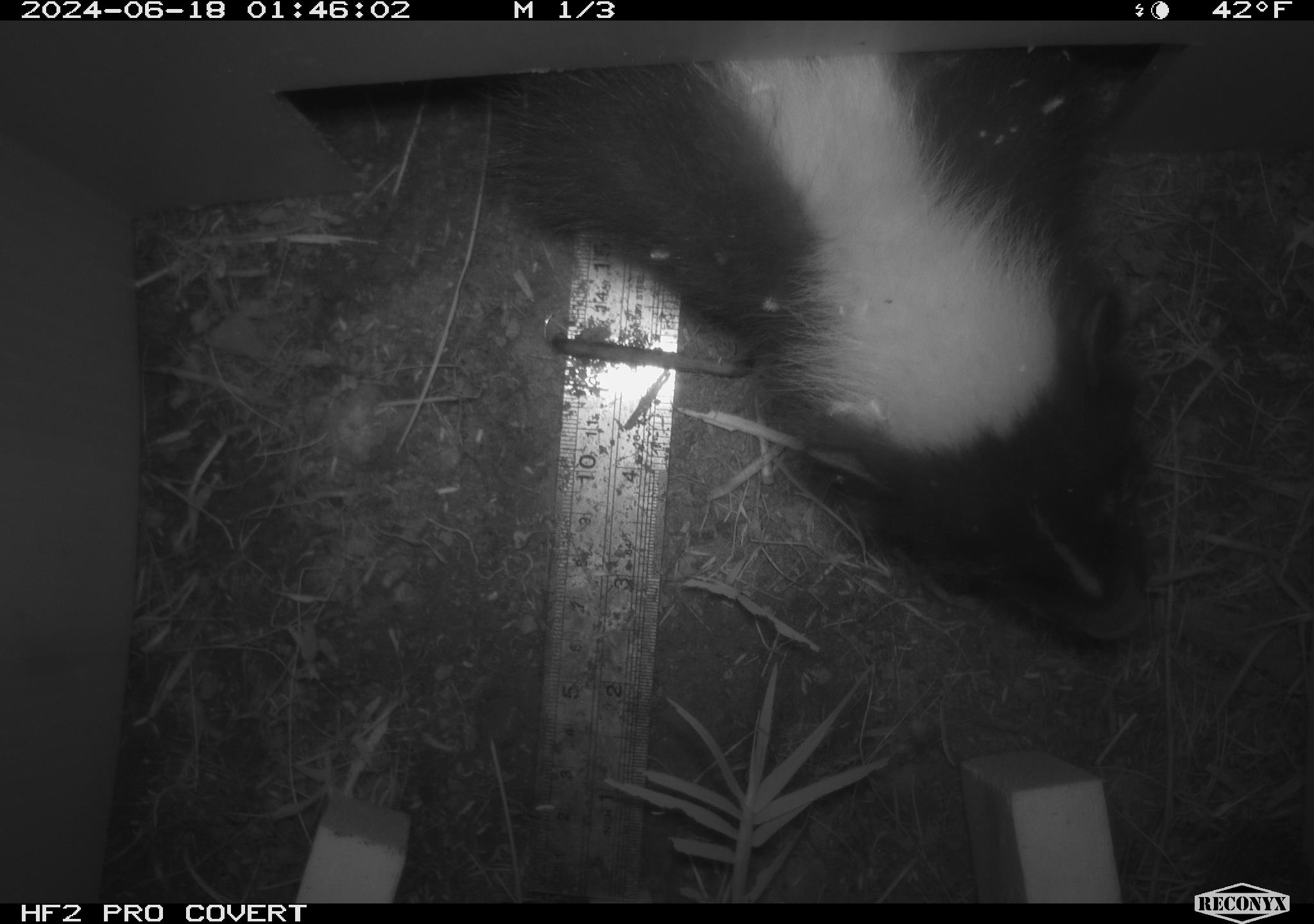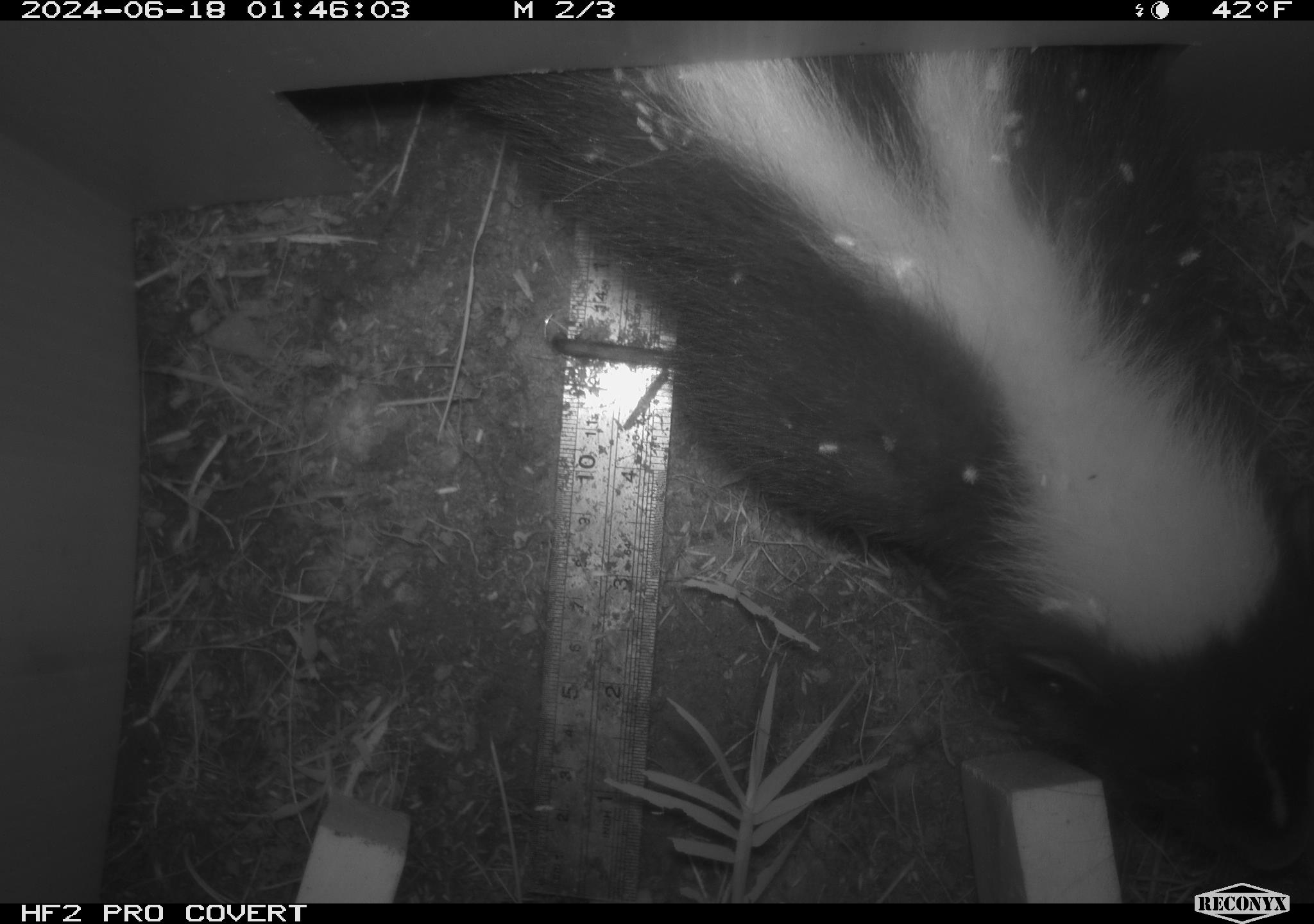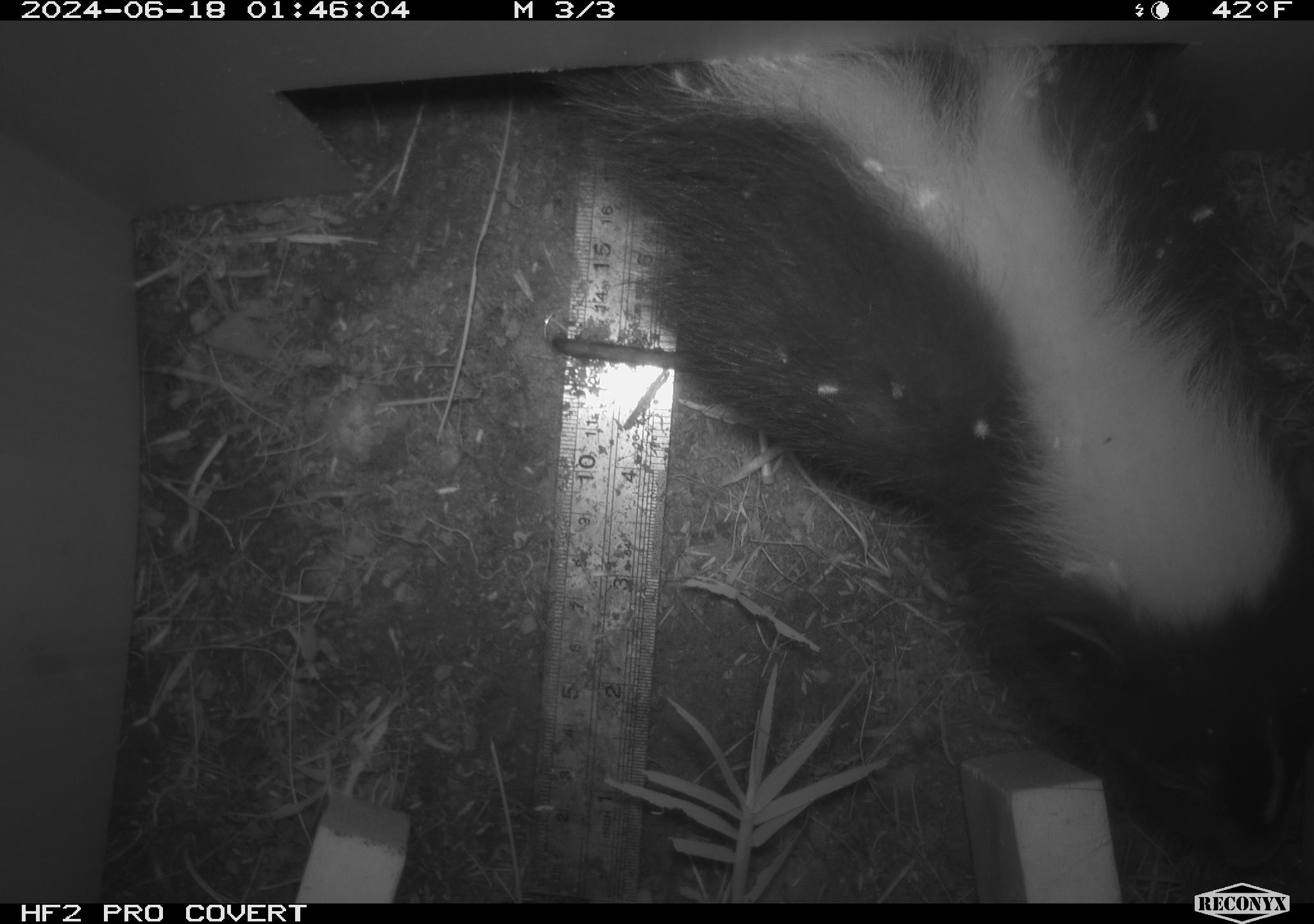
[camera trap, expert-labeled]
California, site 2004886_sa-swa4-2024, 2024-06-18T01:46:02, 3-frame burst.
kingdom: Animalia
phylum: Chordata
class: Mammalia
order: Carnivora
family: Mephitidae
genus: Mephitis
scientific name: Mephitis mephitis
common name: striped skunk